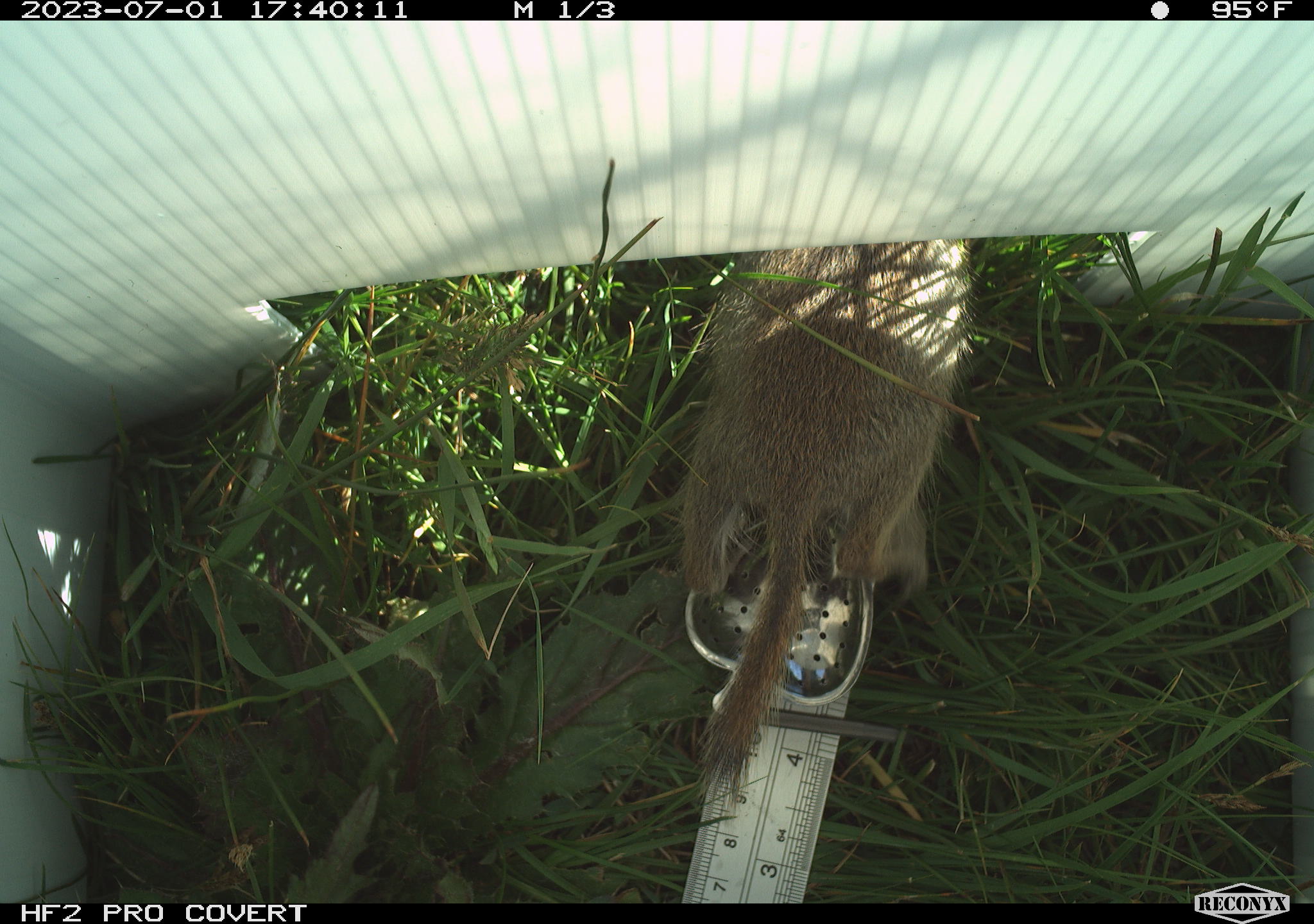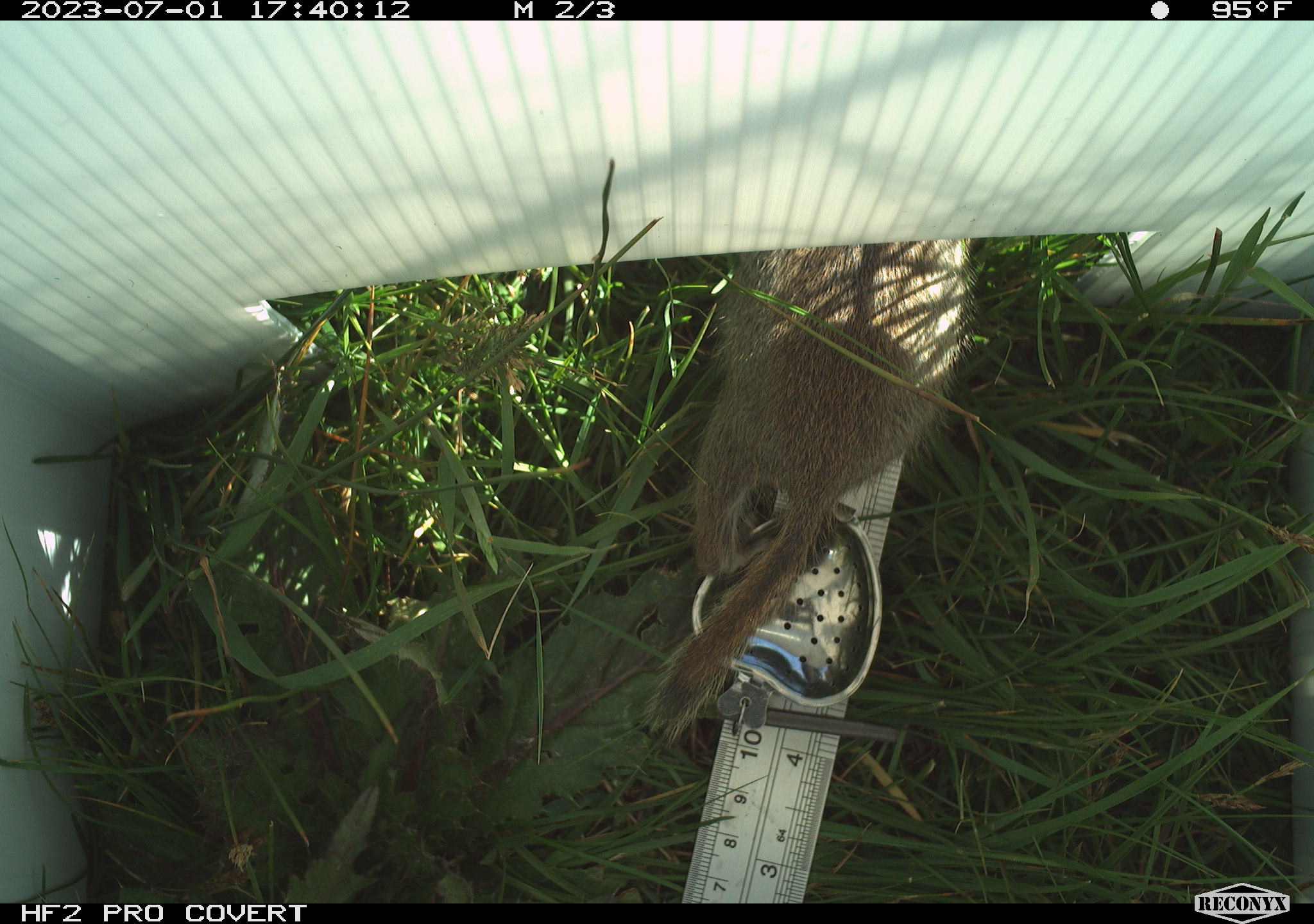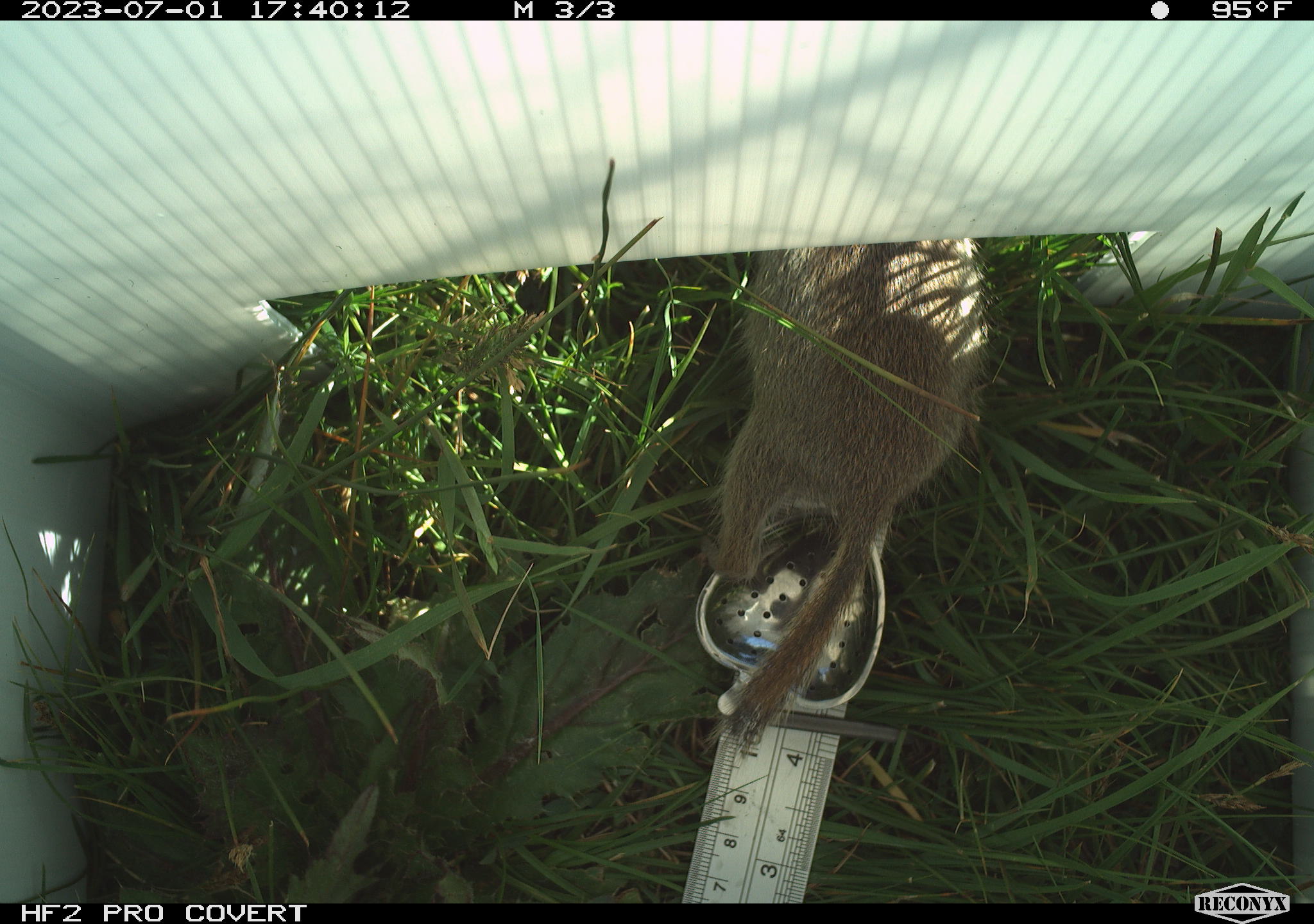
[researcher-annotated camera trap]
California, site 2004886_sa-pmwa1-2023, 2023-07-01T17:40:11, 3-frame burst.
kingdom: Animalia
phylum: Chordata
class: Mammalia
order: Rodentia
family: Sciuridae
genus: Urocitellus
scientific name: Urocitellus beldingi beldingi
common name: belding's ground squirrel